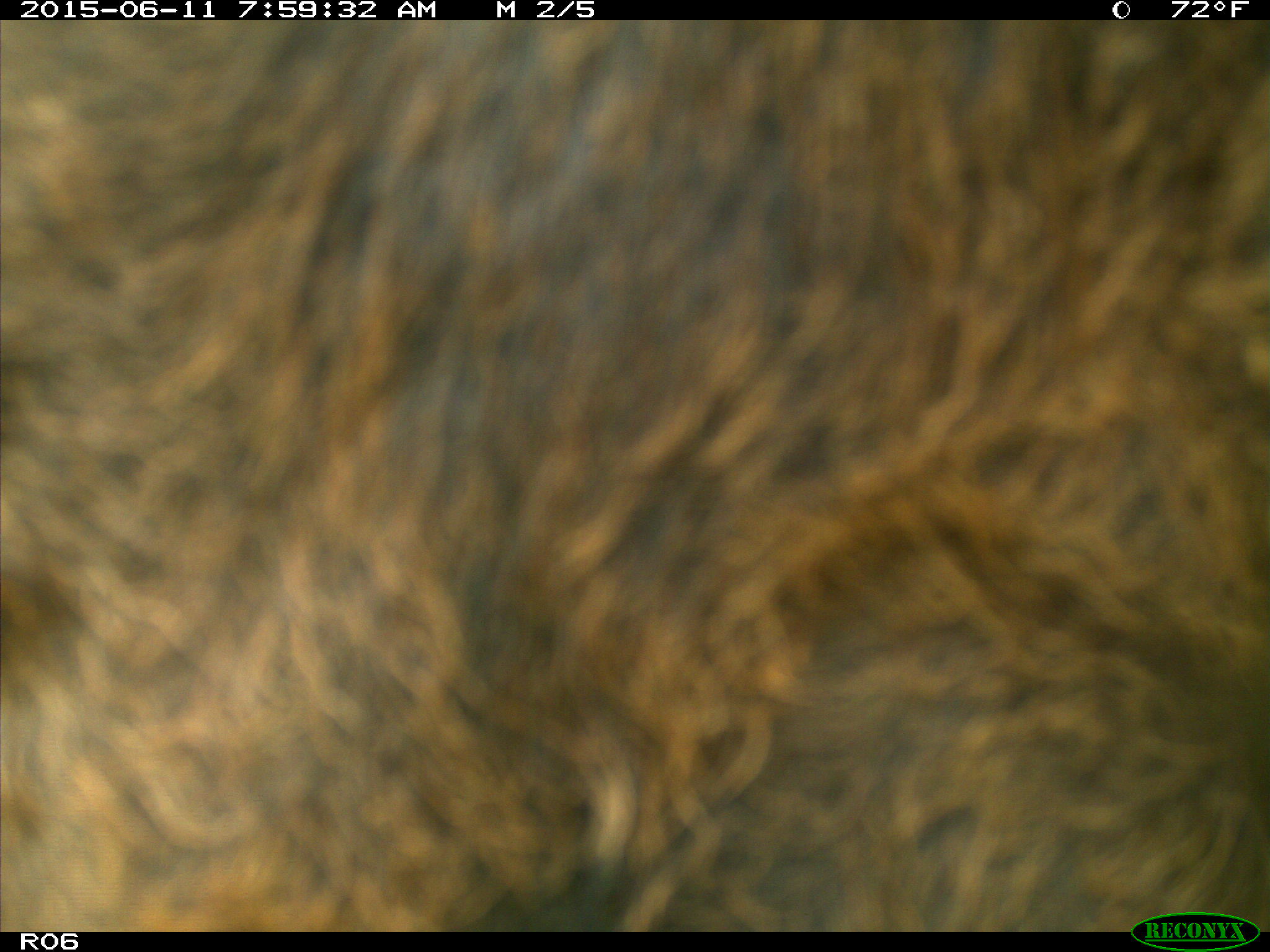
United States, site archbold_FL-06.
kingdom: Animalia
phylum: Chordata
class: Mammalia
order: Artiodactyla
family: Bovidae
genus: Bos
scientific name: Bos taurus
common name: domestic cow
Bos taurus (domestic cow).